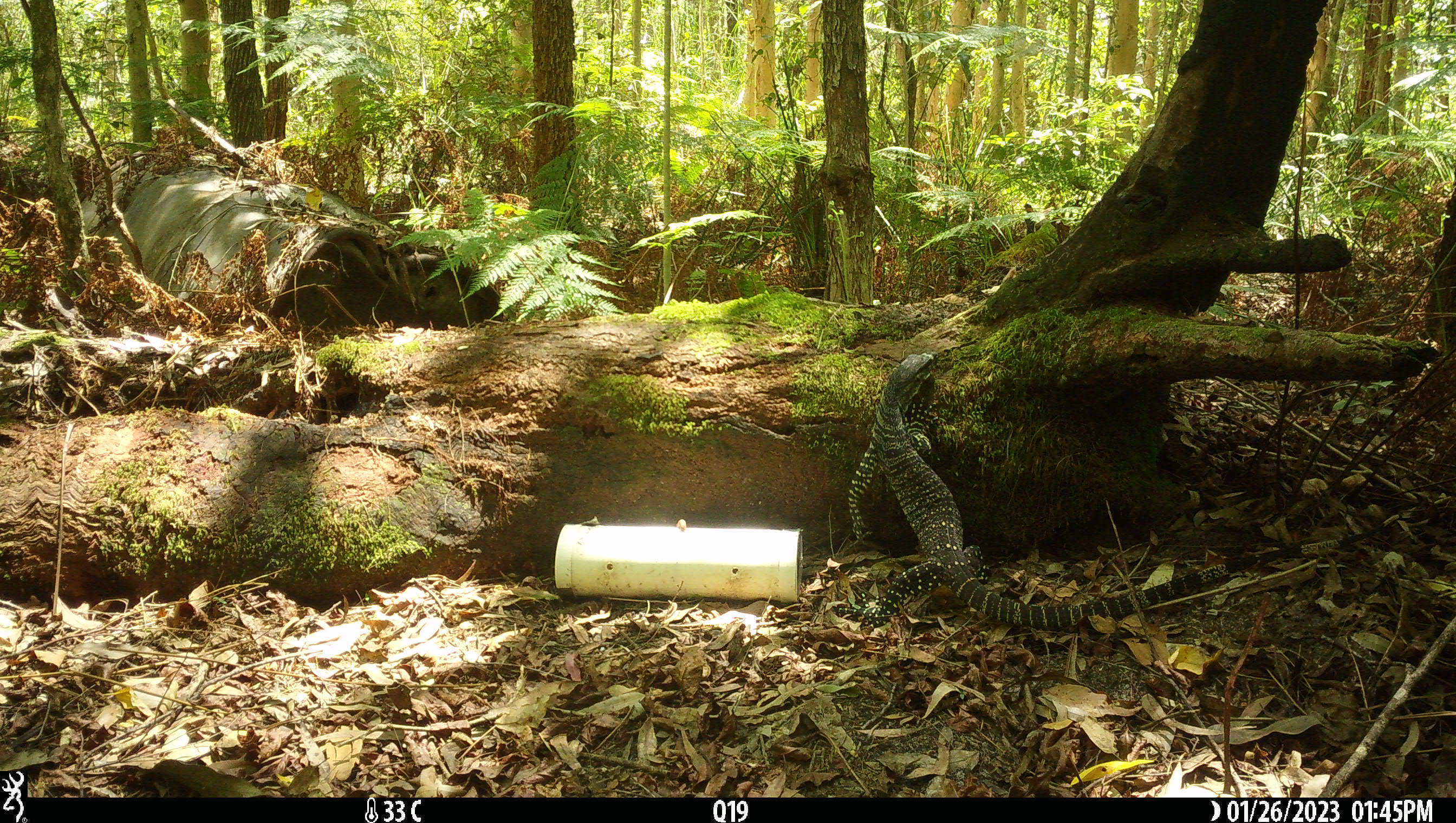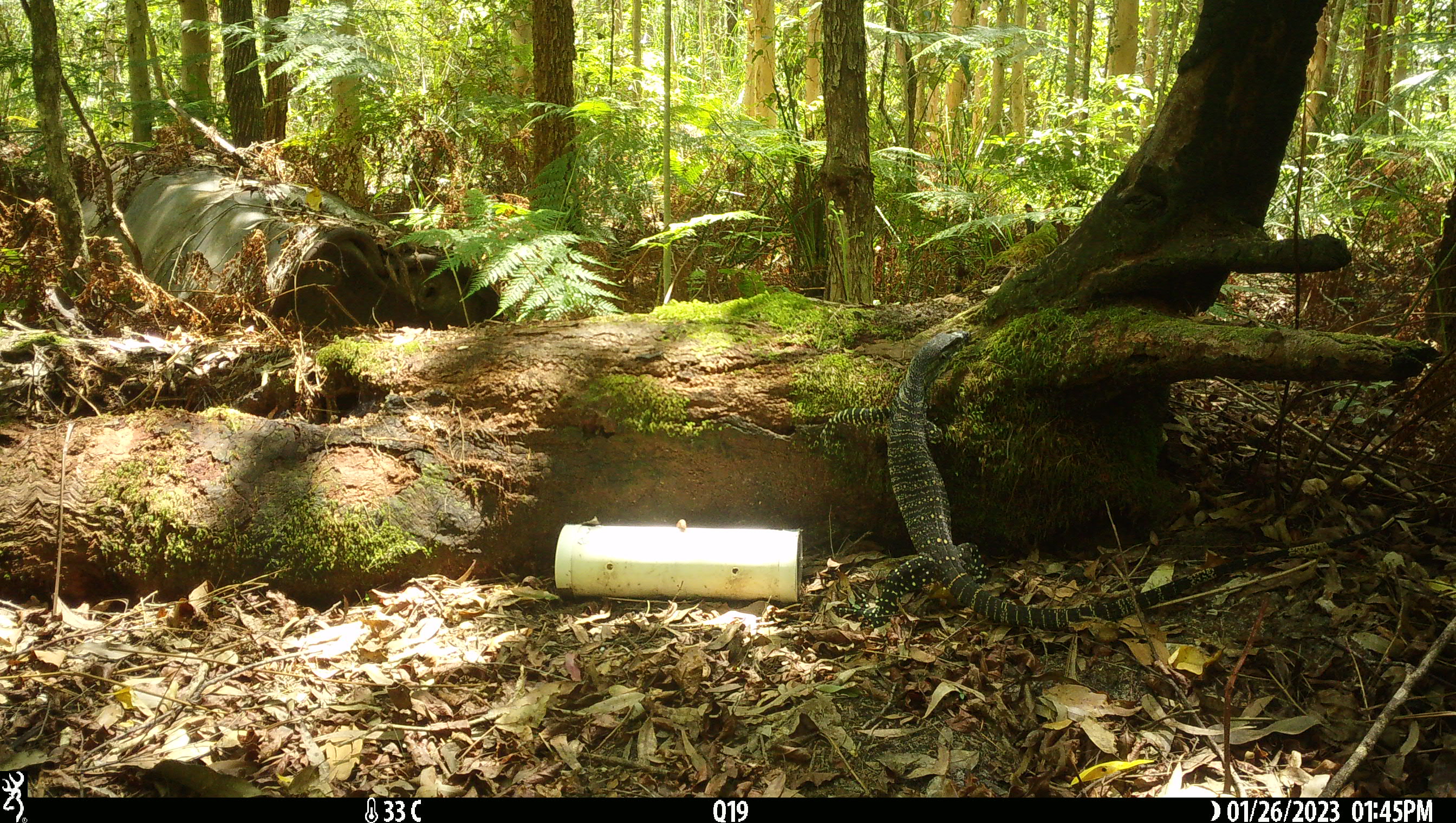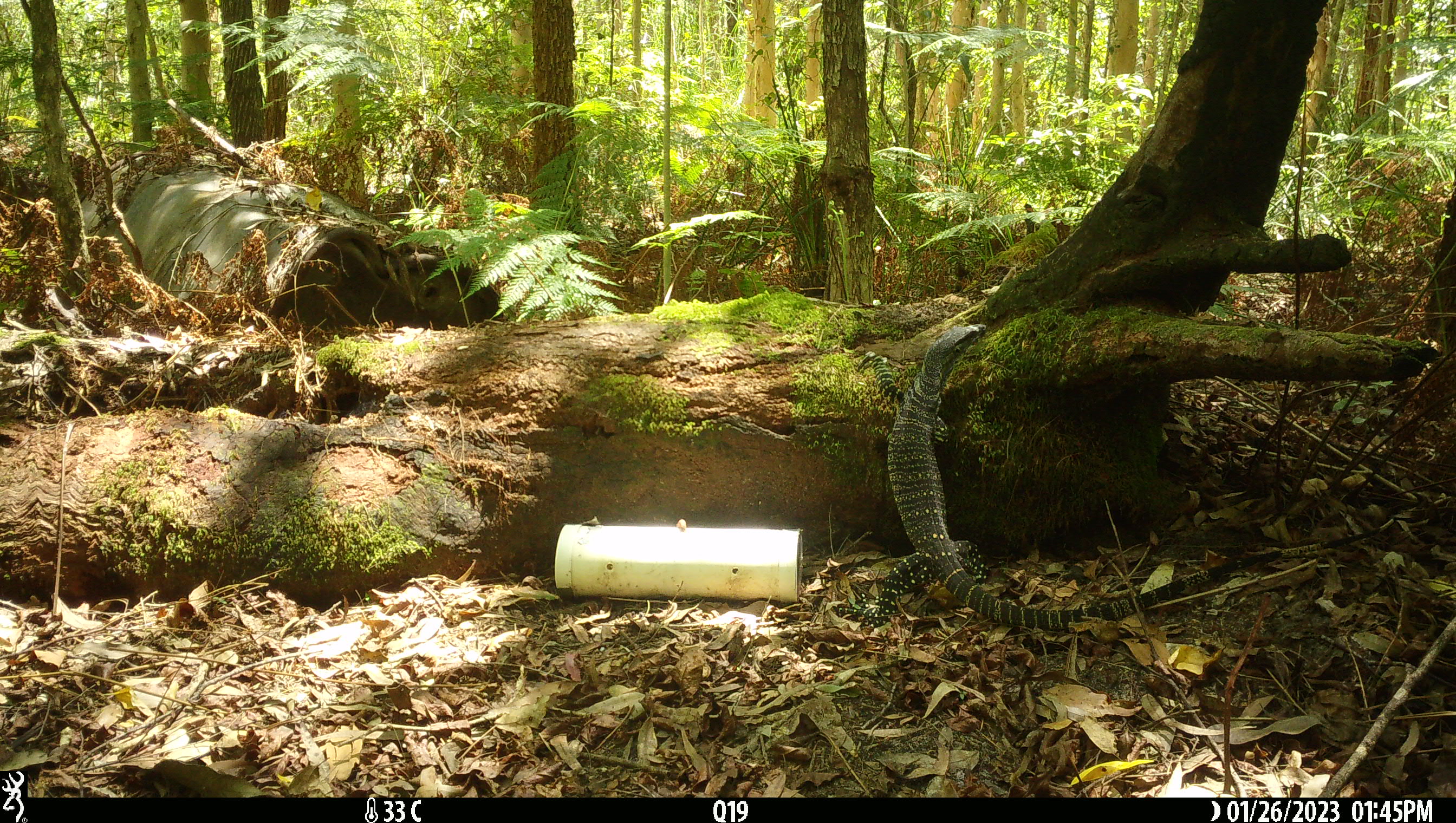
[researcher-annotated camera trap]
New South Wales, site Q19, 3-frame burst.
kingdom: Animalia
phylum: Chordata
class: Reptilia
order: Squamata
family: Varanidae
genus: Varanus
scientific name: Varanus varius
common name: lace monitor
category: goanna